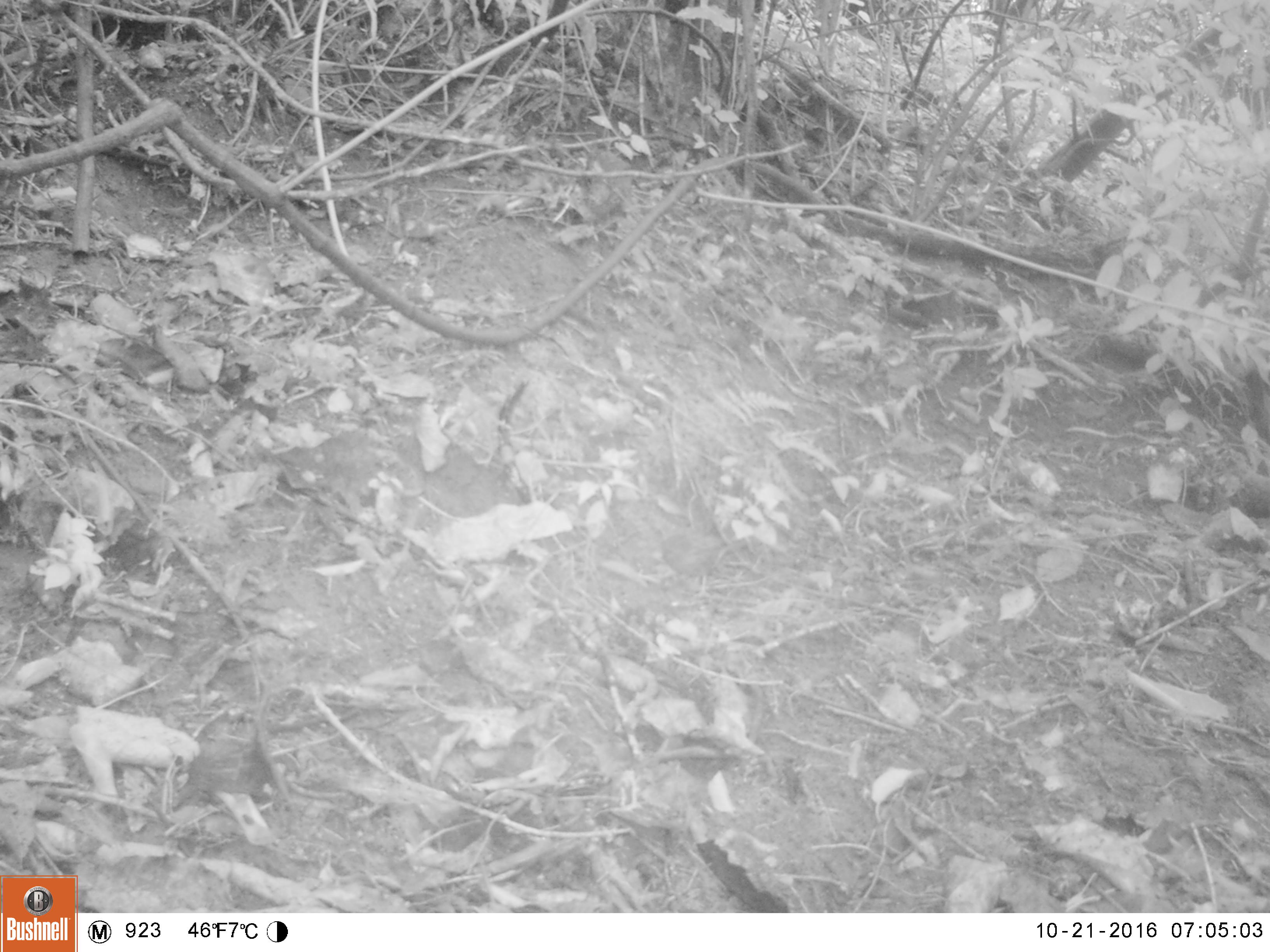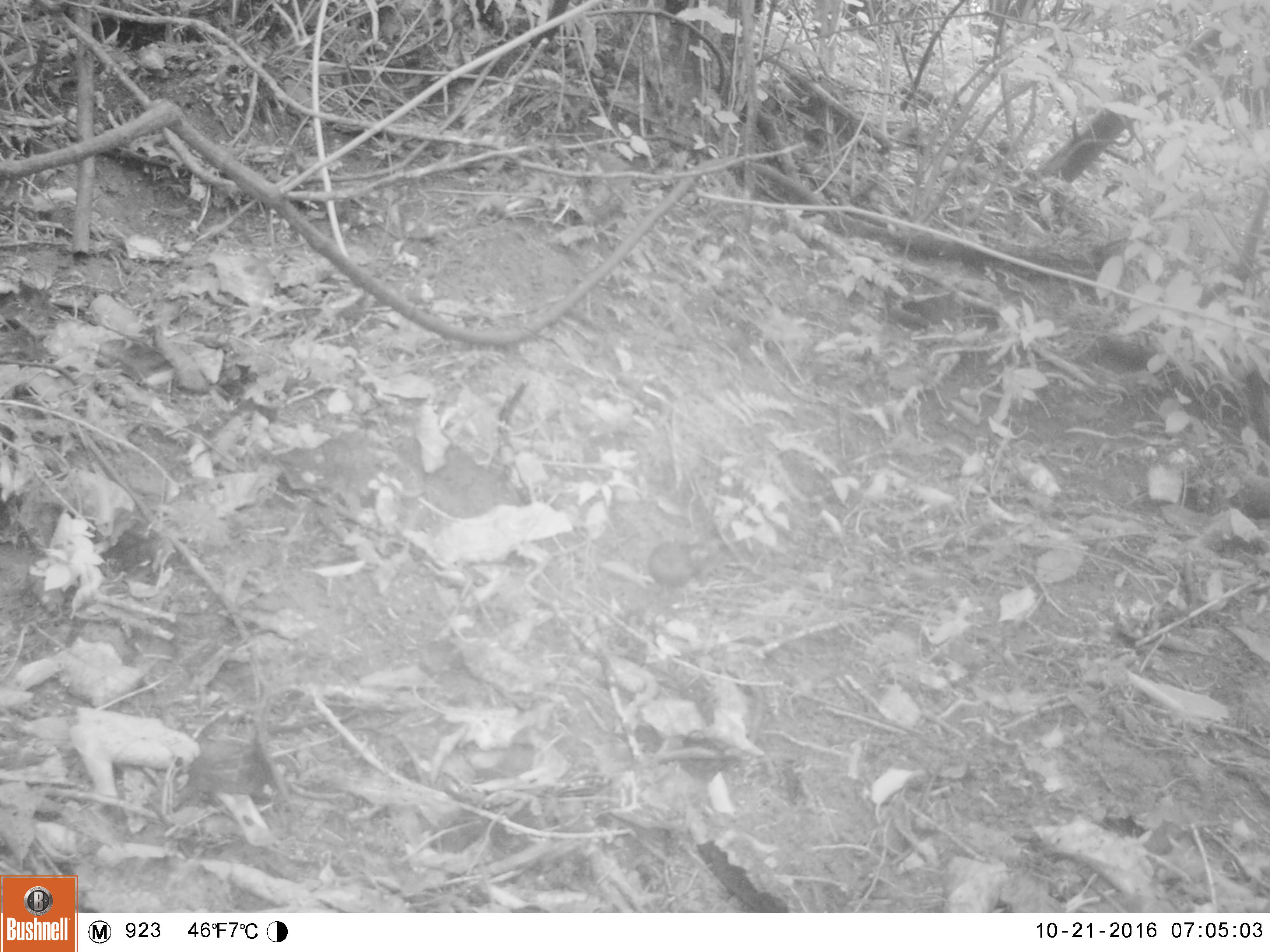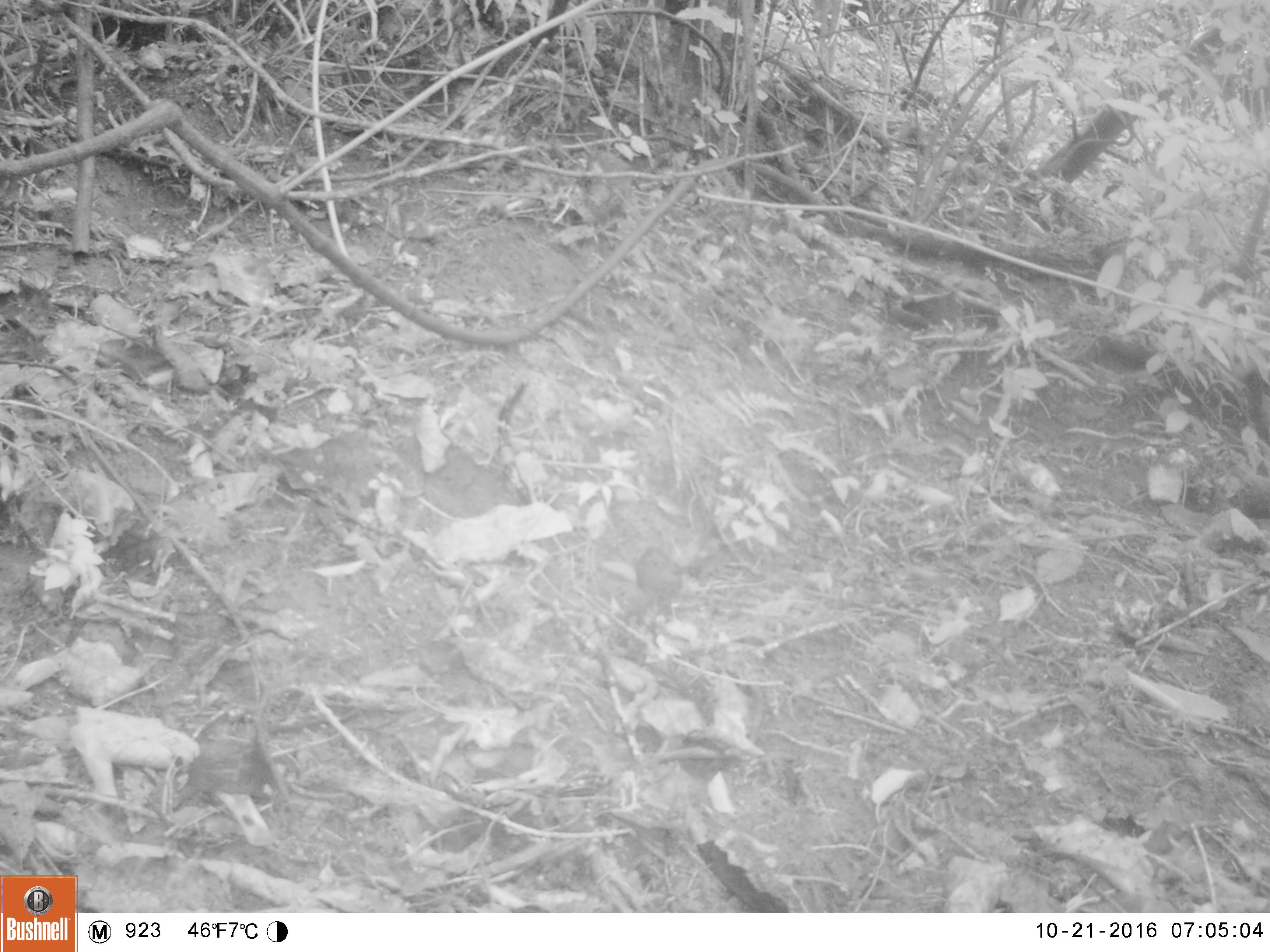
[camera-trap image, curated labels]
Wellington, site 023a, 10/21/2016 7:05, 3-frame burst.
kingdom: Animalia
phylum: Chordata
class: Aves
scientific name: Aves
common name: bird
Bird (Aves).